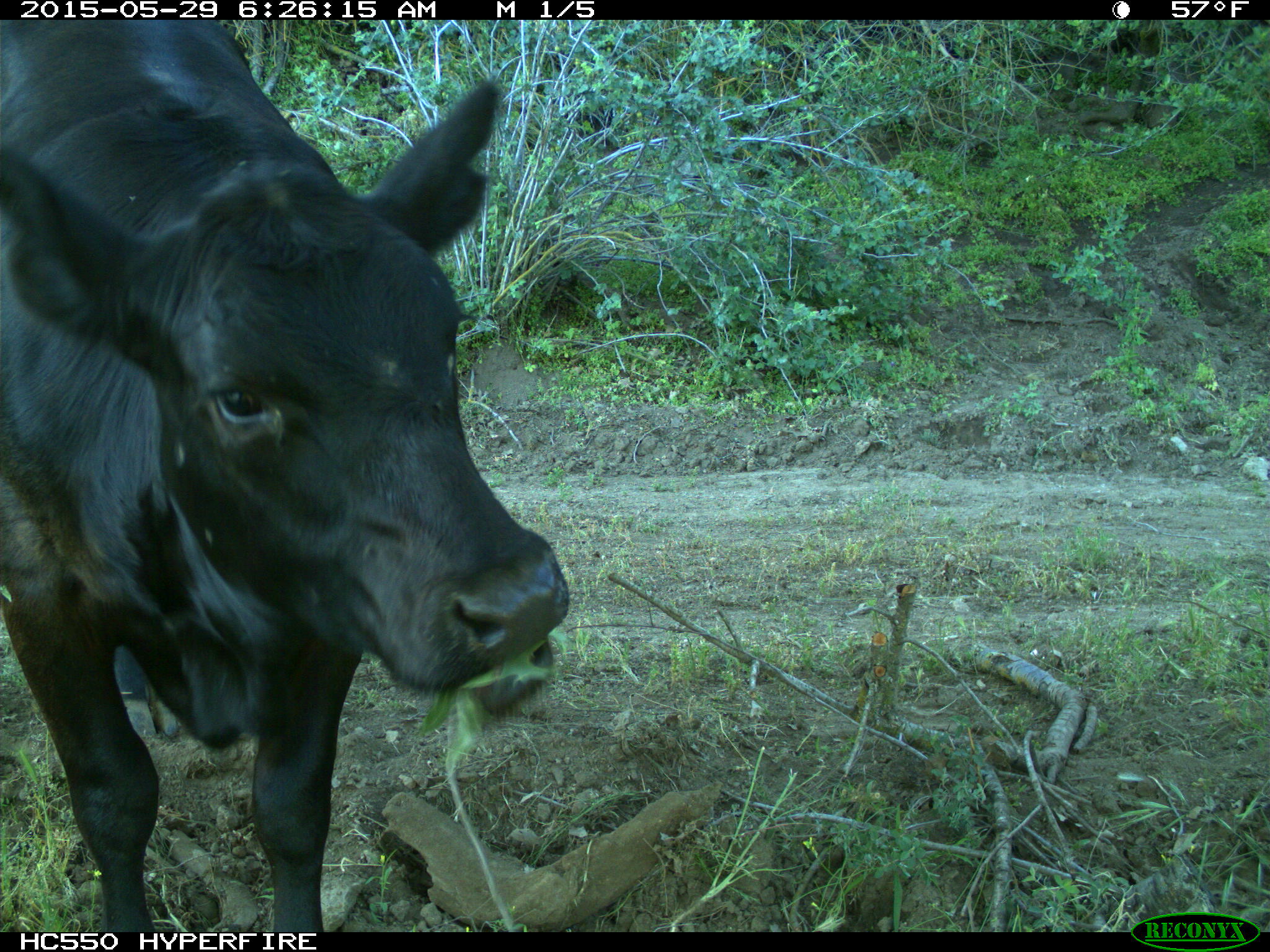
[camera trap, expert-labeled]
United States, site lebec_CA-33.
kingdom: Animalia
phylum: Chordata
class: Mammalia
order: Artiodactyla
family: Bovidae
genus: Bos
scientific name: Bos taurus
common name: domestic cow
Bos taurus (domestic cow).